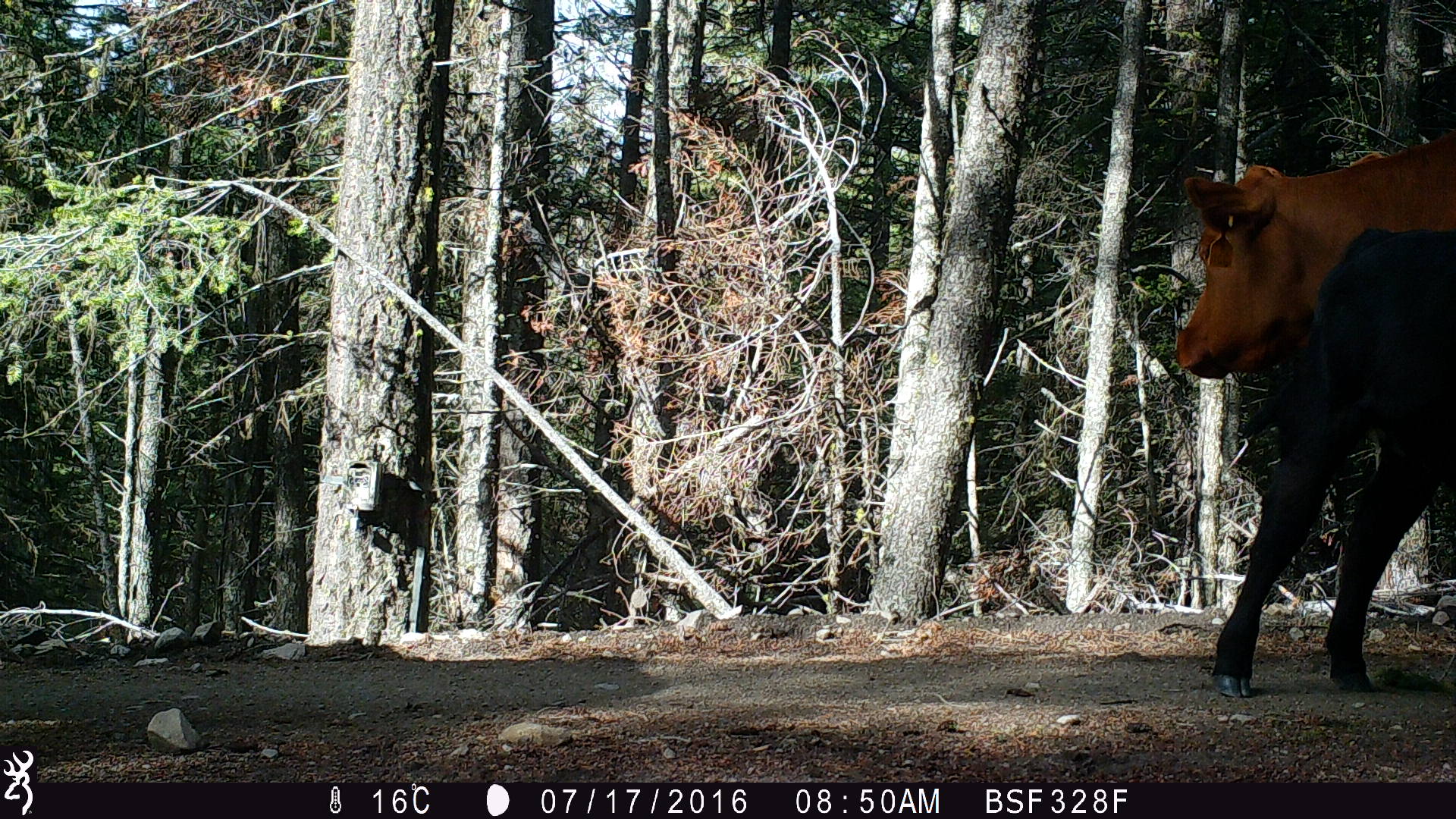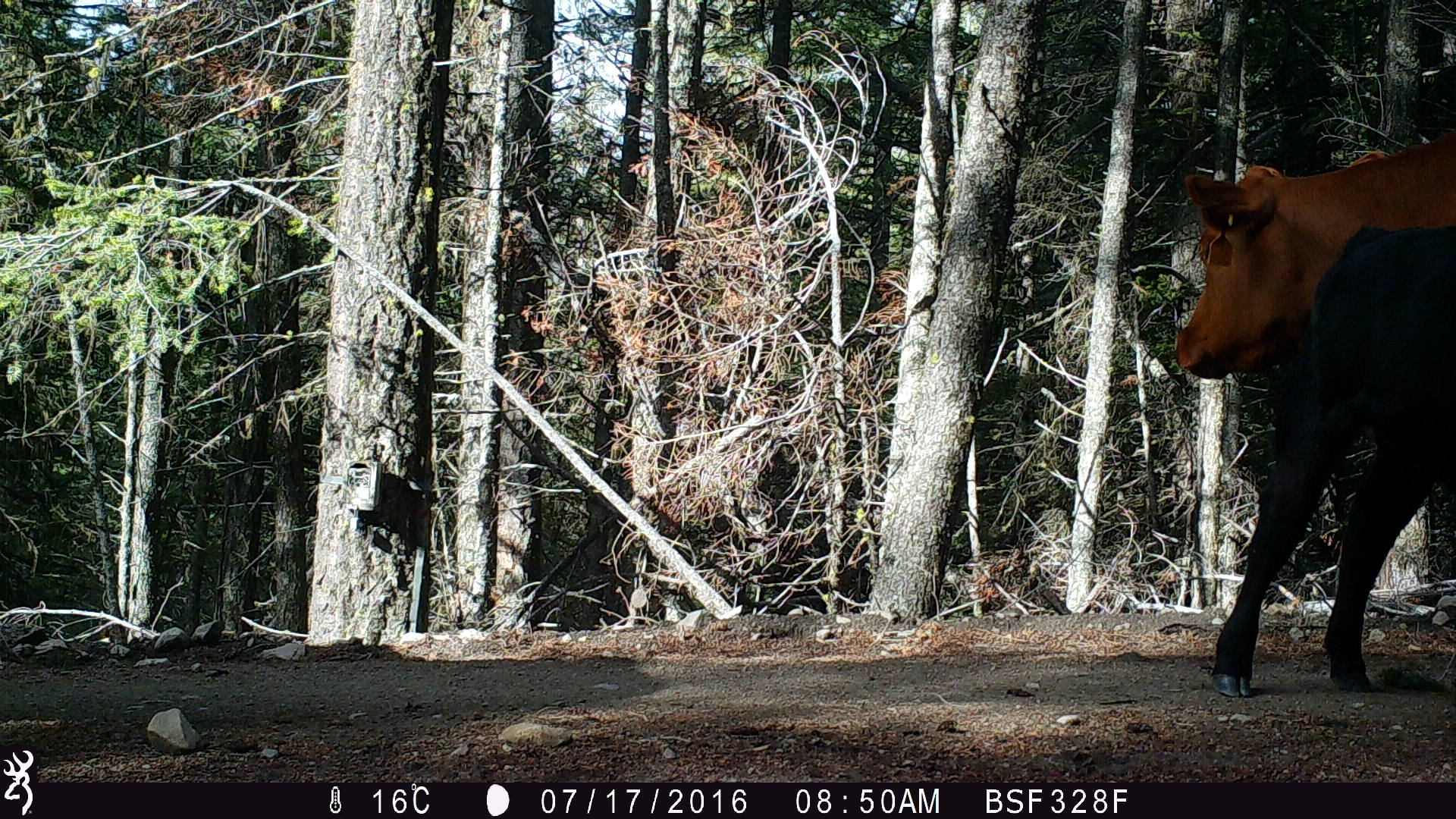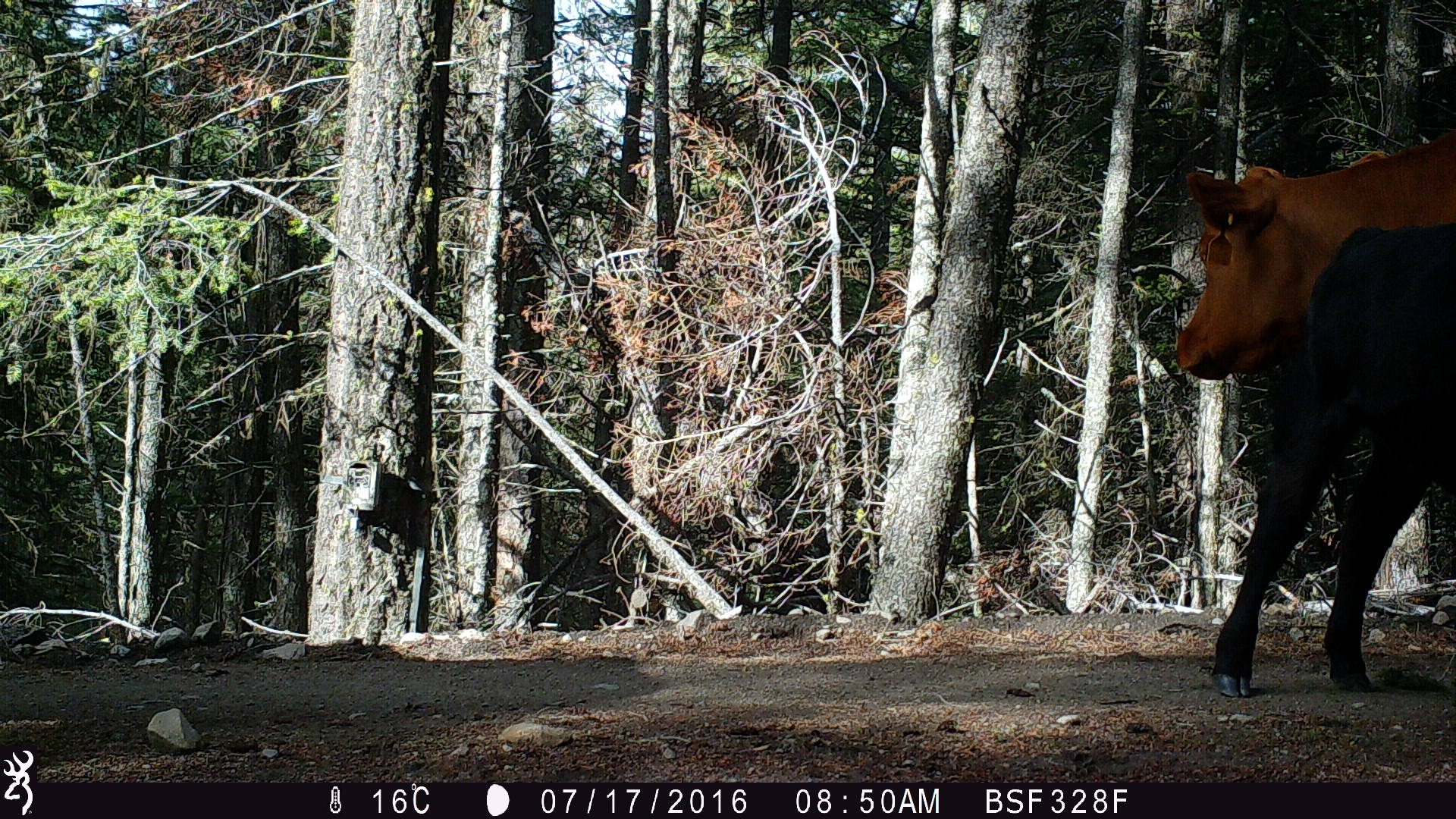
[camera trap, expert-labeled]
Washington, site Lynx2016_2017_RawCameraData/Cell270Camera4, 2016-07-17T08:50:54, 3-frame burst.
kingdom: Animalia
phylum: Chordata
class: Mammalia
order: Artiodactyla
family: Bovidae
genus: Bos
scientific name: Bos taurus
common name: domestic cattle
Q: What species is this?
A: Domestic cattle (Bos taurus).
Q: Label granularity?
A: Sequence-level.